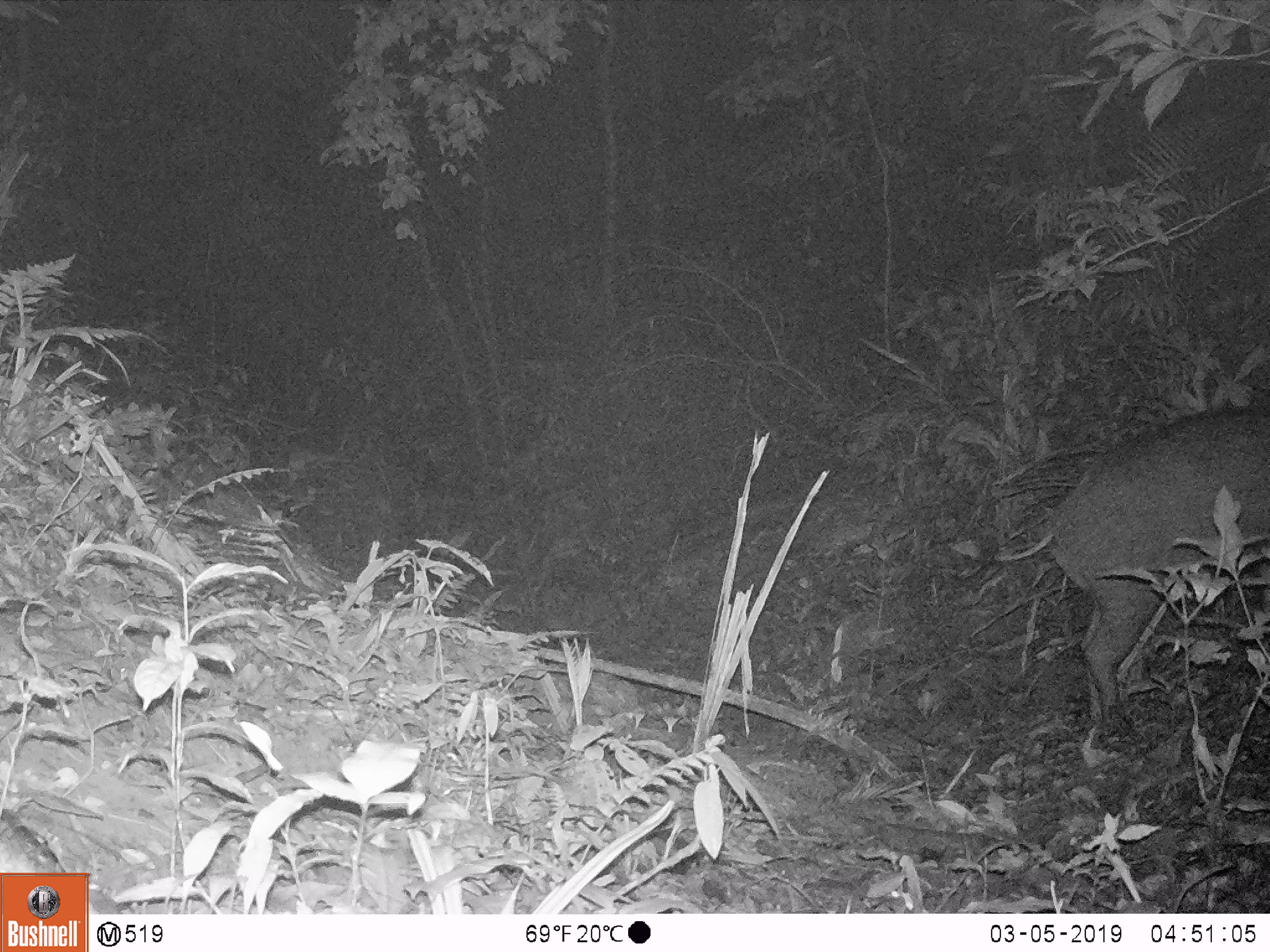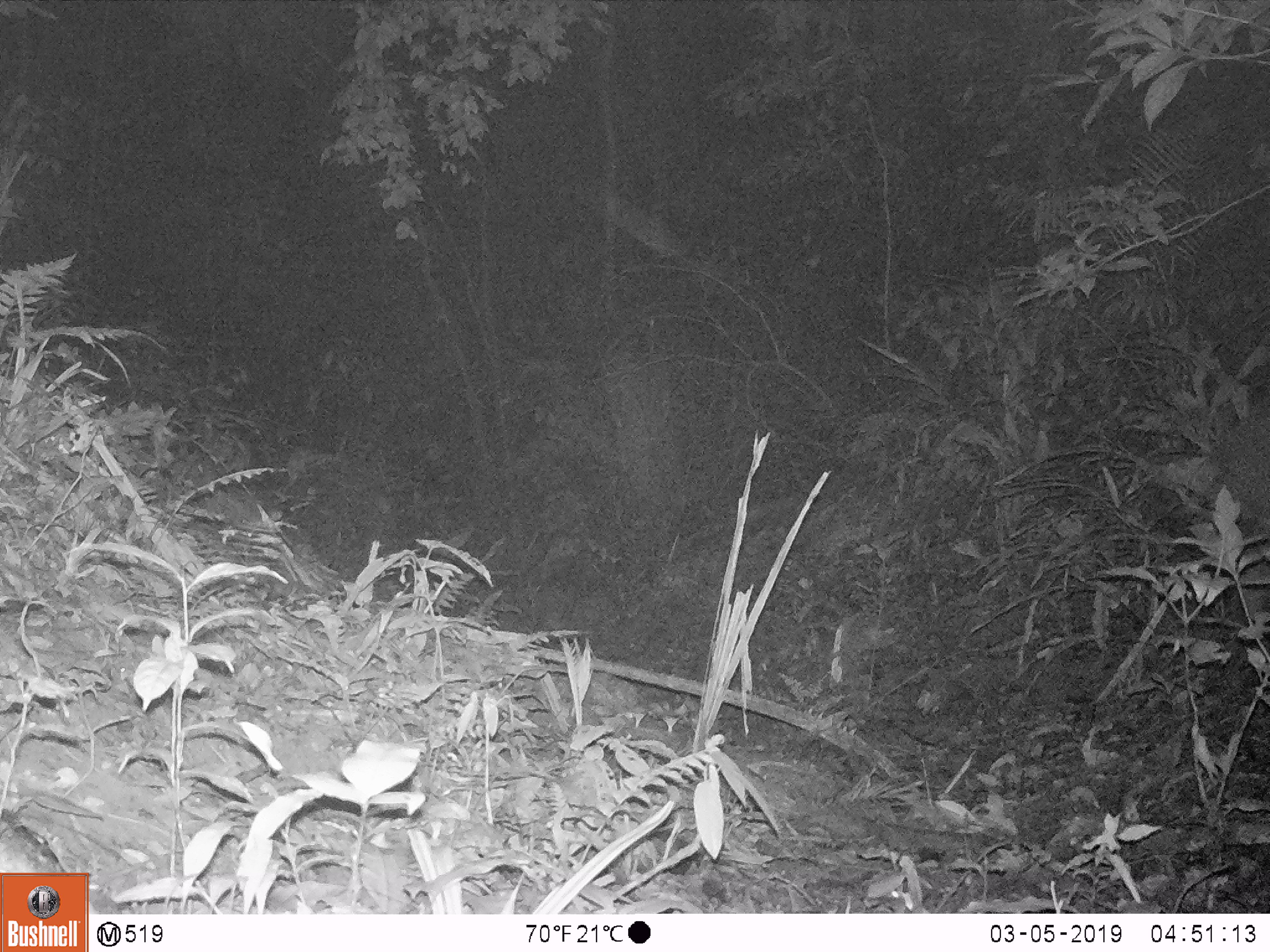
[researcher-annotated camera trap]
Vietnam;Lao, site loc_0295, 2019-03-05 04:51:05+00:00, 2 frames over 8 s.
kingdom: Animalia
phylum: Chordata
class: Mammalia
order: Artiodactyla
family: Suidae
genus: Sus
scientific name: Sus scrofa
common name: eurasian wild pig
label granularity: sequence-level